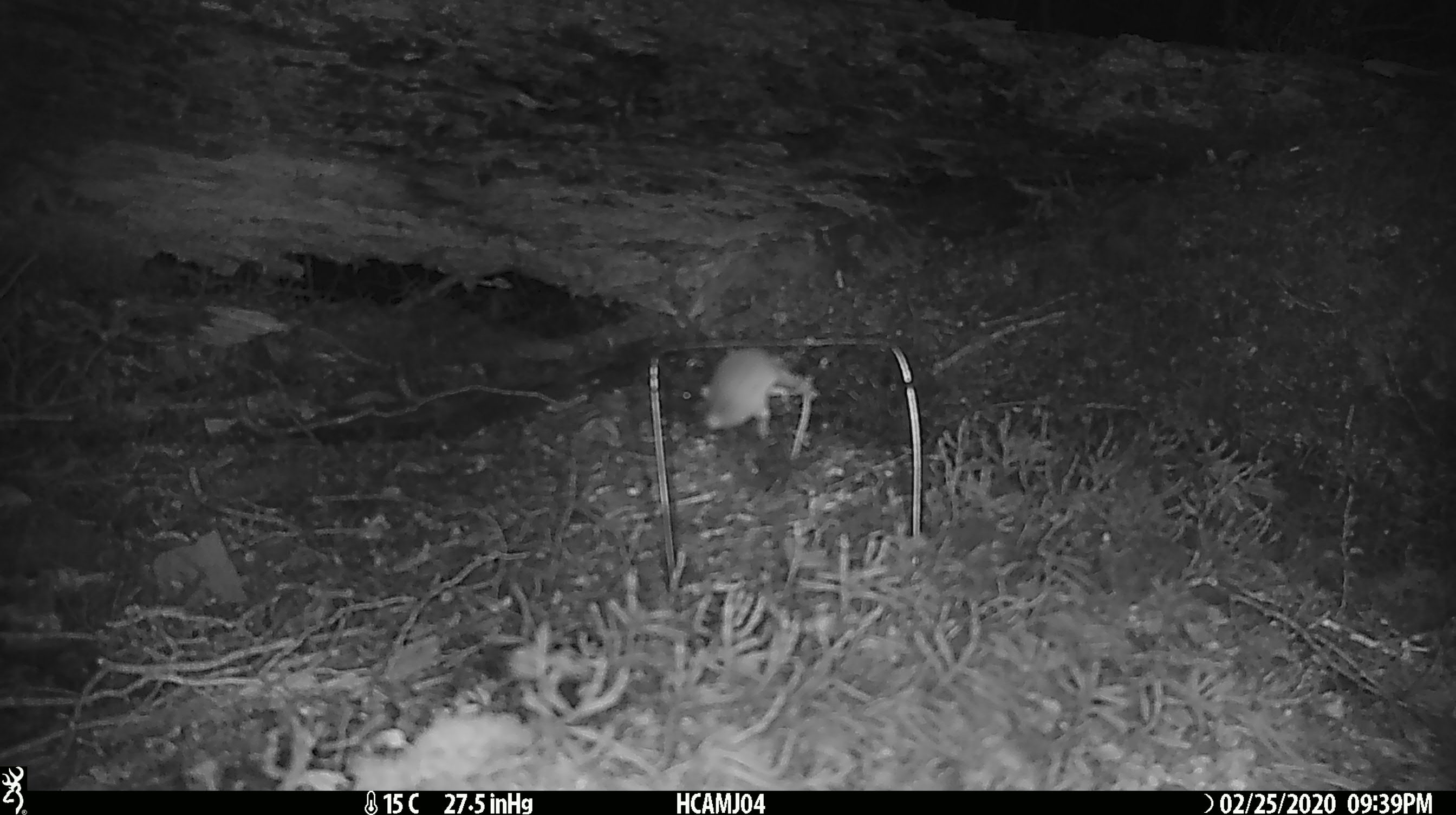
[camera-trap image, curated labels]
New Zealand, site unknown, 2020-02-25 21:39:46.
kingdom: Animalia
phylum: Chordata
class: Mammalia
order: Rodentia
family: Muridae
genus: Mus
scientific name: Mus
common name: mouse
Mouse (Mus).